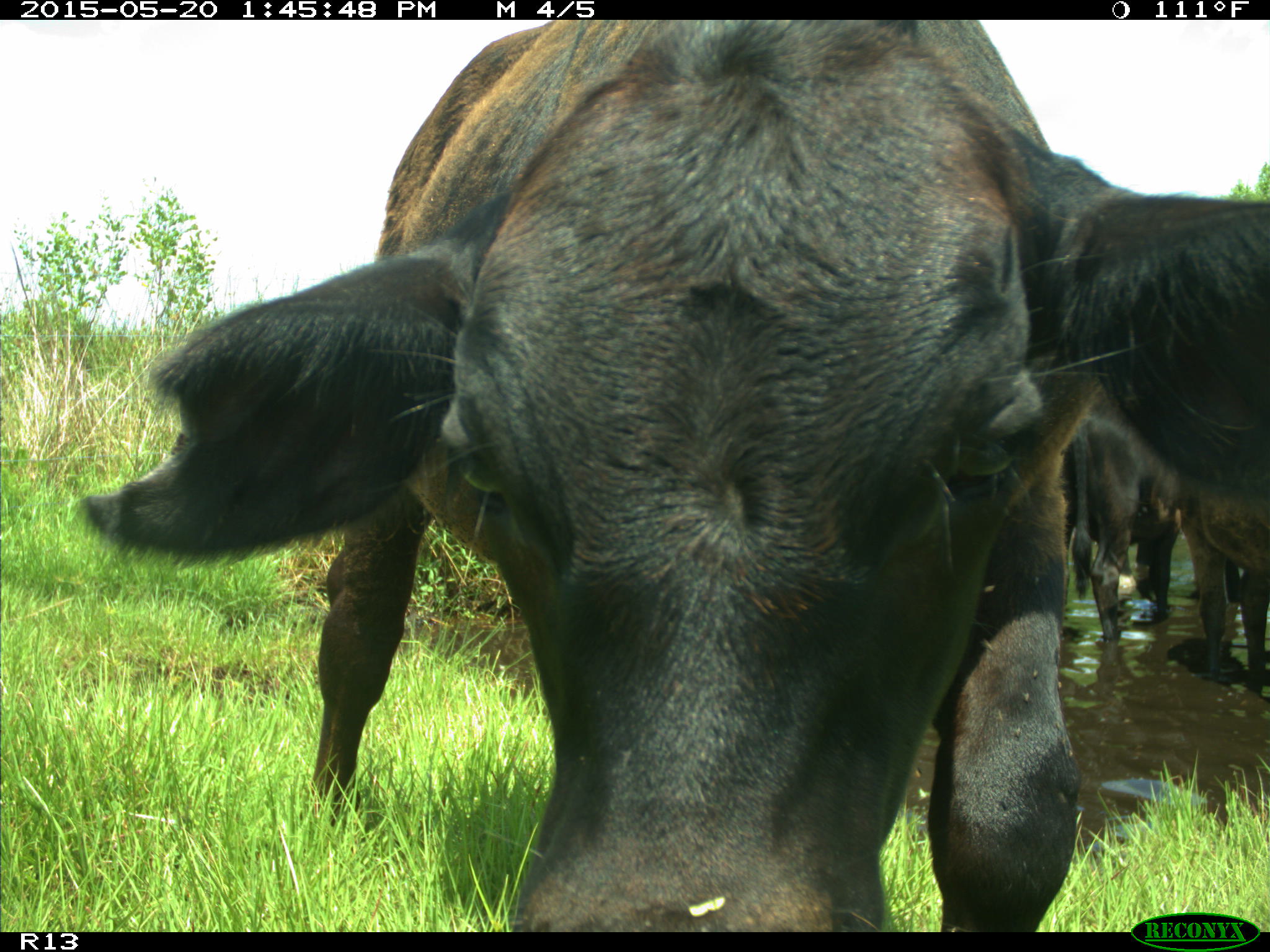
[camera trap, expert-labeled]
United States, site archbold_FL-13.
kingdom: Animalia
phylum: Chordata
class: Mammalia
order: Artiodactyla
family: Bovidae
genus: Bos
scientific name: Bos taurus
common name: domestic cow